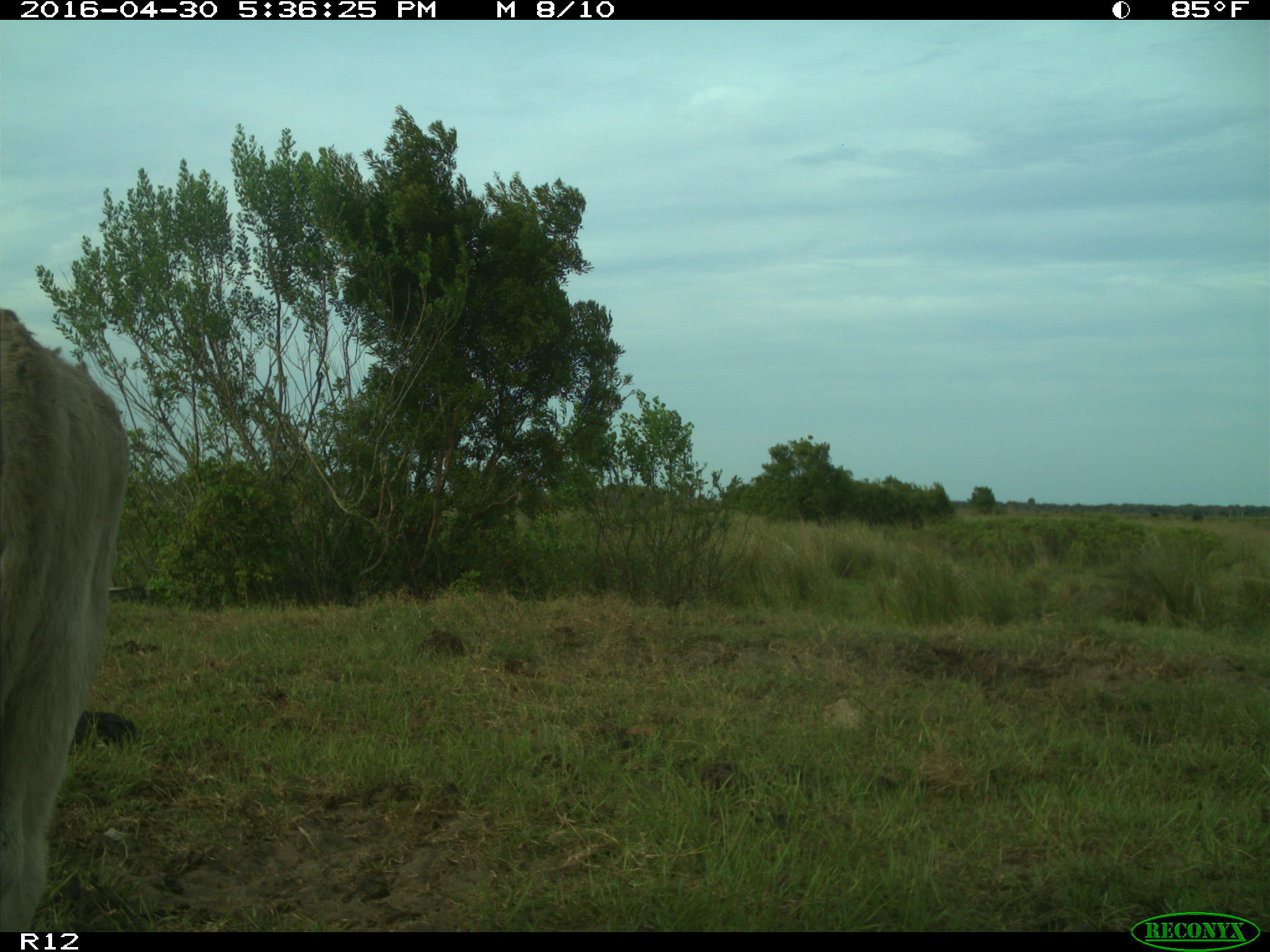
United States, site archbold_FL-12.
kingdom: Animalia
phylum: Chordata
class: Mammalia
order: Artiodactyla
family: Bovidae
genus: Bos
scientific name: Bos taurus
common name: domestic cow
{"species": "Bos taurus (domestic cow)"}